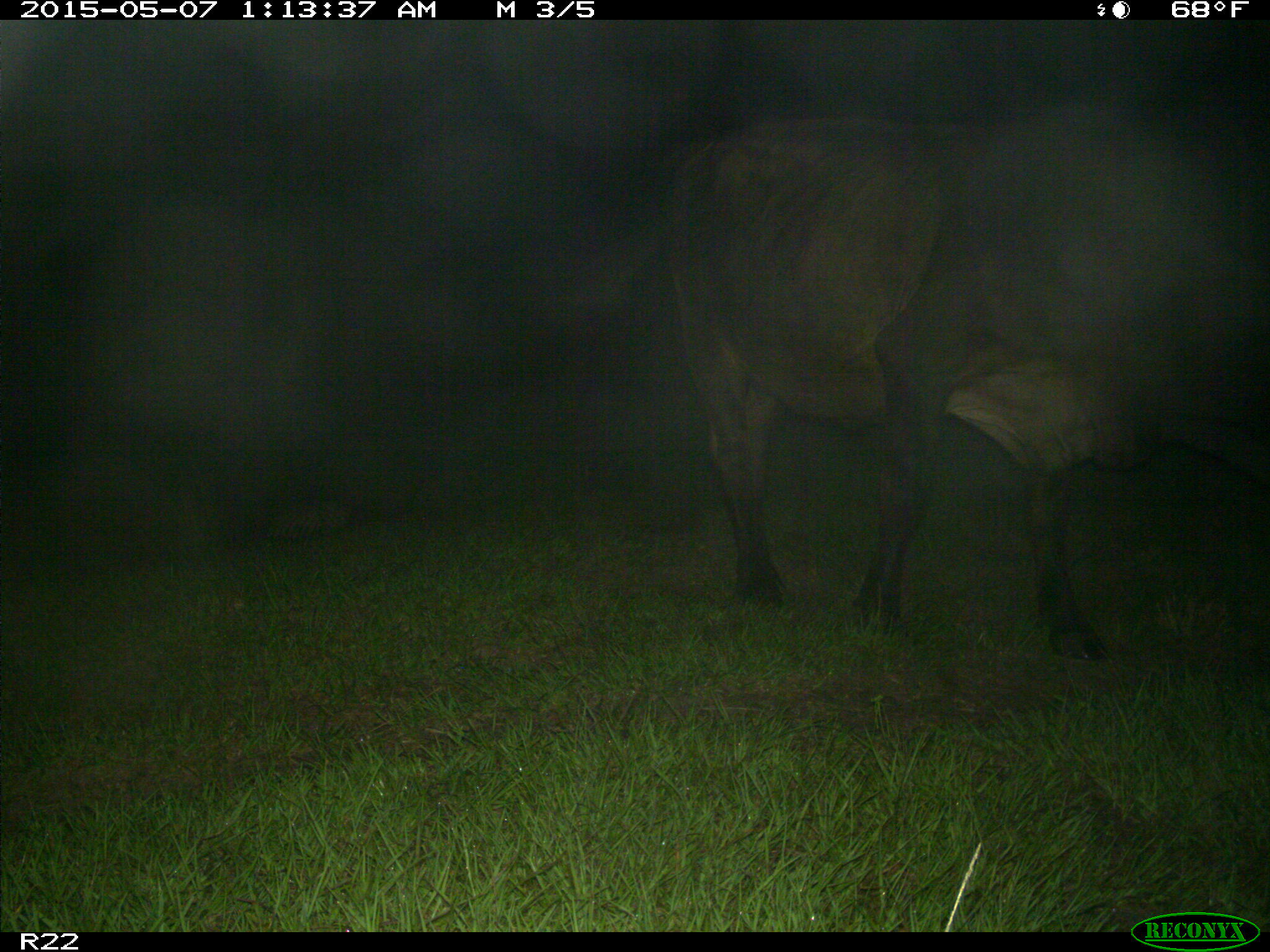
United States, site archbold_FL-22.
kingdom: Animalia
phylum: Chordata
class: Mammalia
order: Artiodactyla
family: Bovidae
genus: Bos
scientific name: Bos taurus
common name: domestic cow